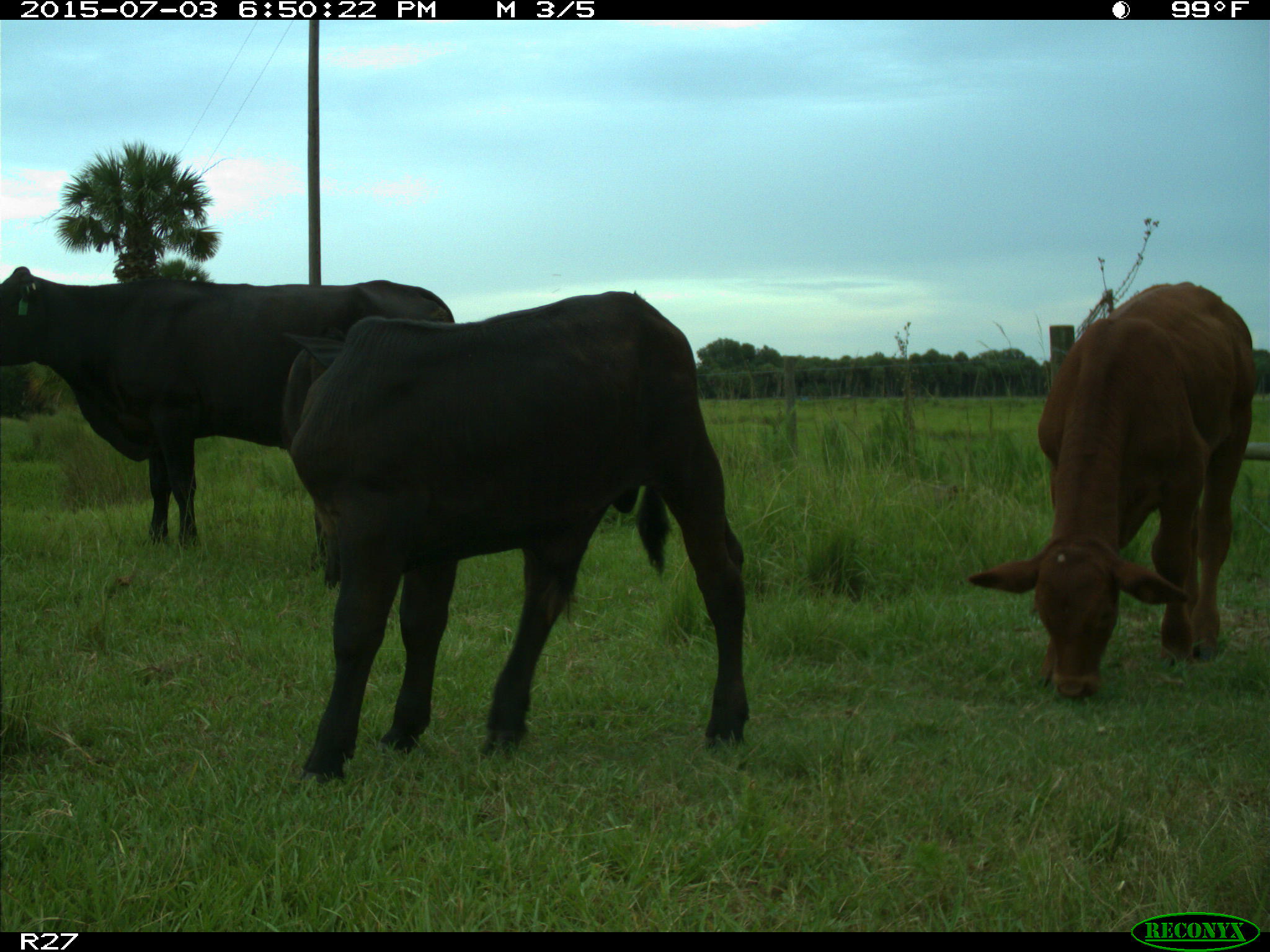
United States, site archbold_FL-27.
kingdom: Animalia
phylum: Chordata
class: Mammalia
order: Artiodactyla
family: Bovidae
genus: Bos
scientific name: Bos taurus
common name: domestic cow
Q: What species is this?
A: Bos taurus (domestic cow).